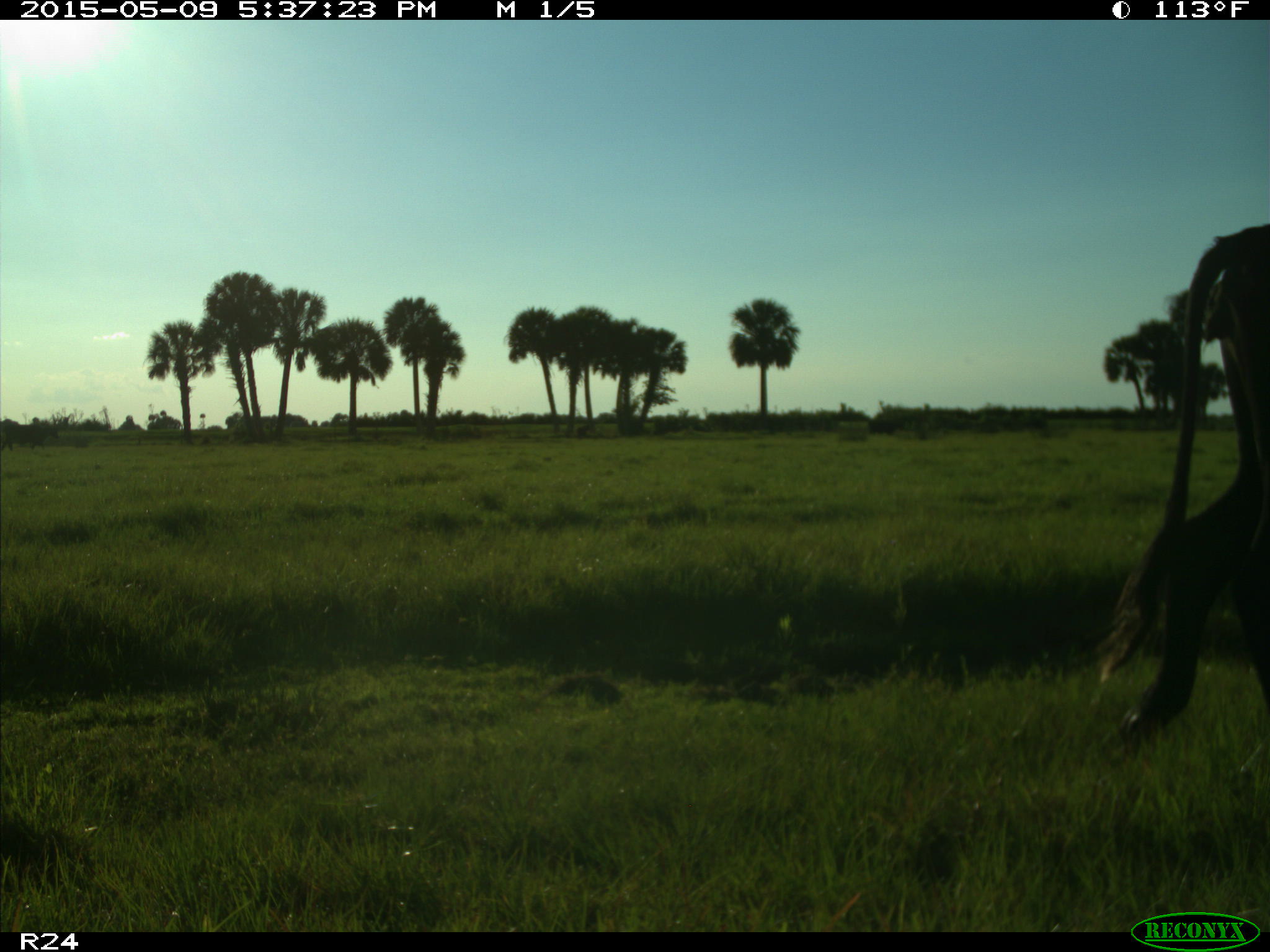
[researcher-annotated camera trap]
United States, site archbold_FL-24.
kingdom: Animalia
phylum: Chordata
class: Mammalia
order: Artiodactyla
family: Bovidae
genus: Bos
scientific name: Bos taurus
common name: domestic cow